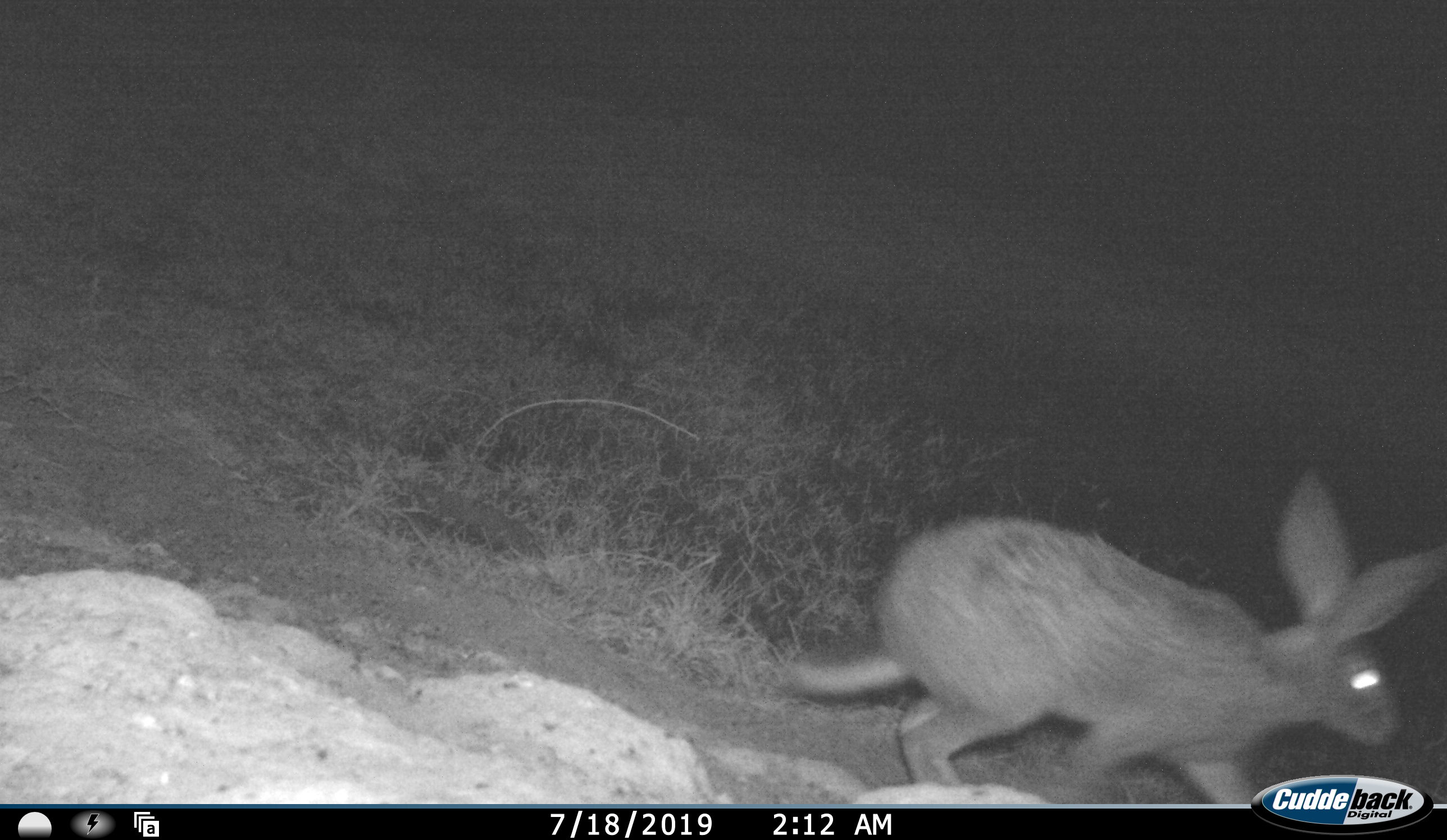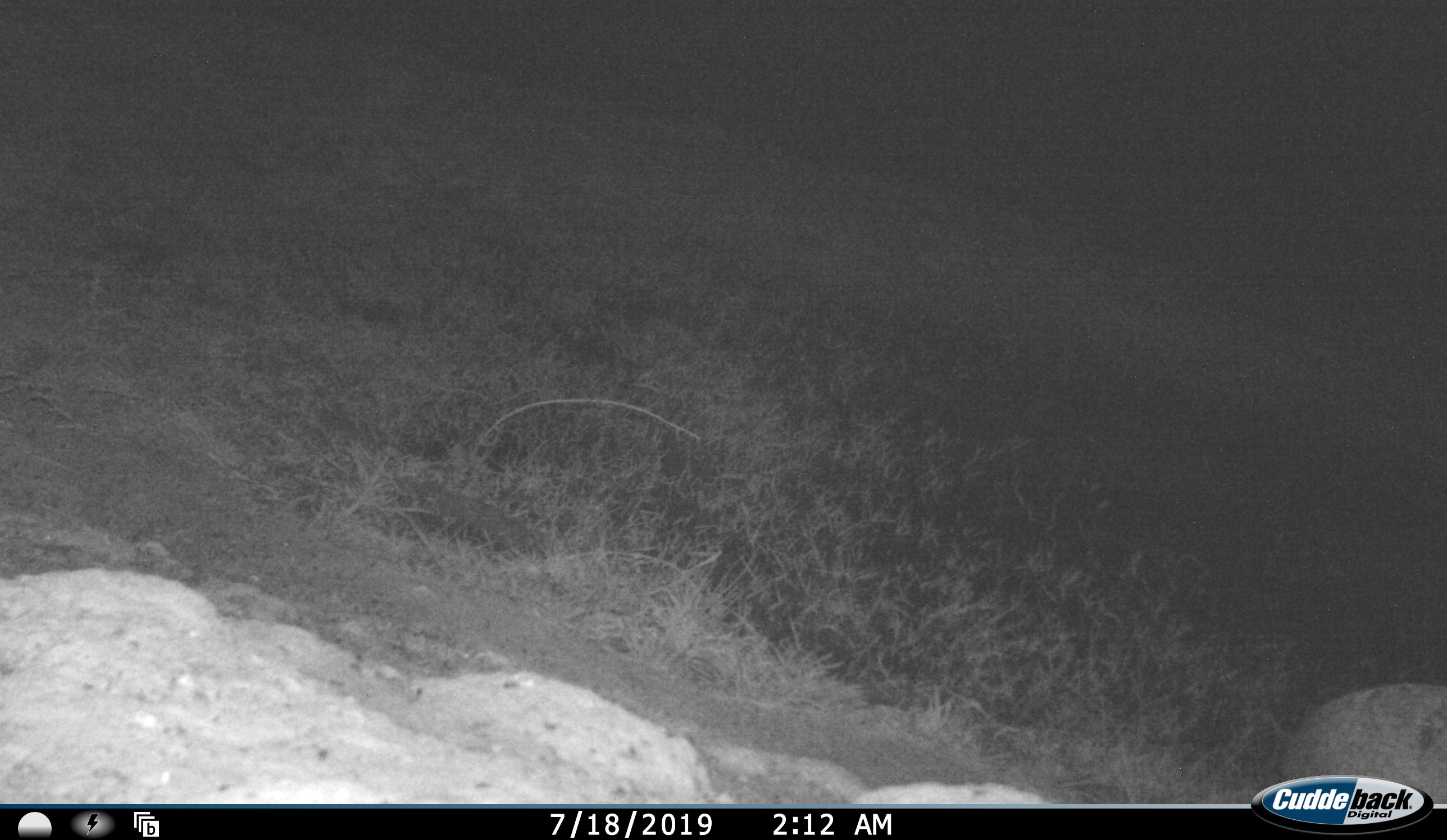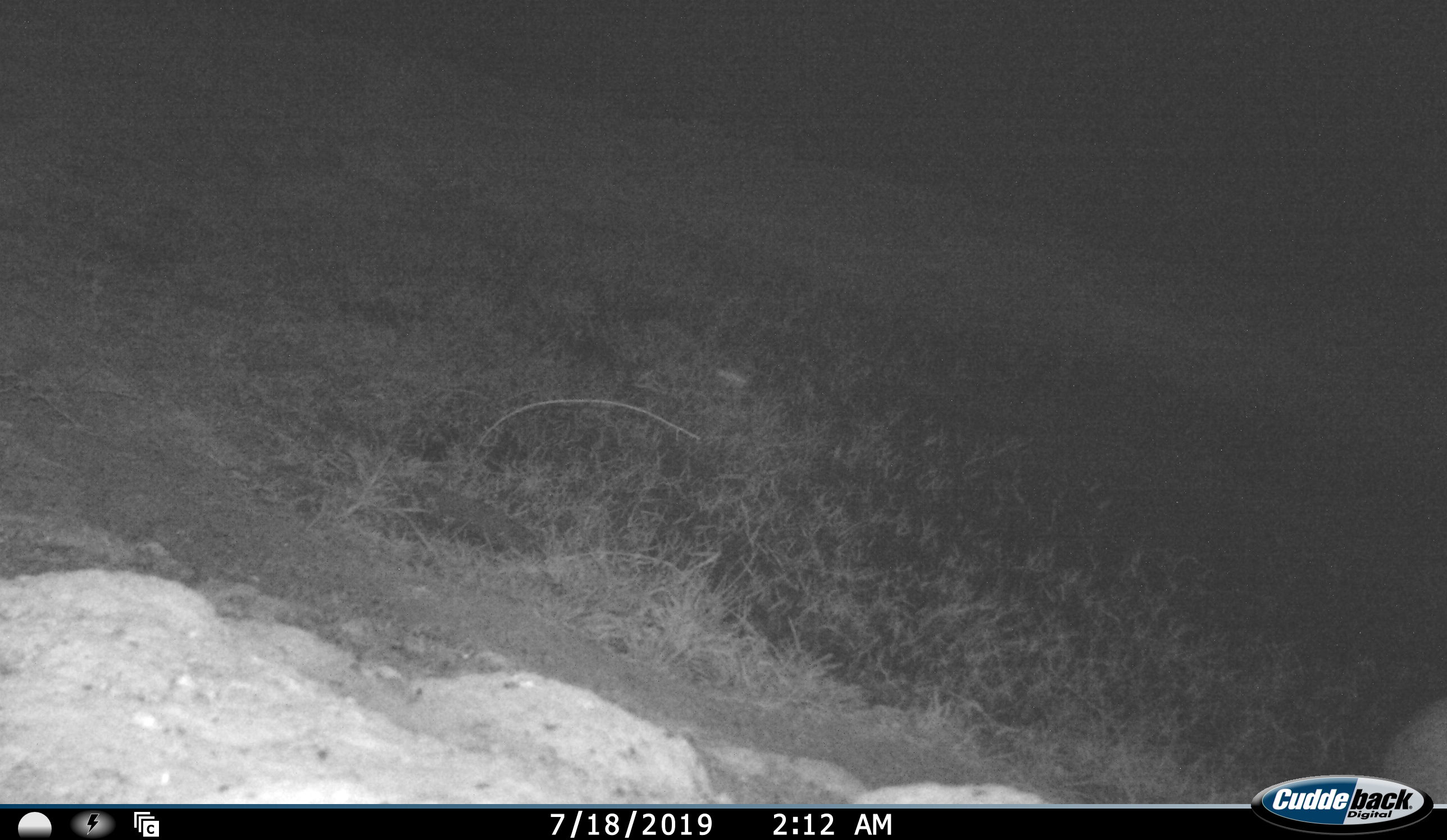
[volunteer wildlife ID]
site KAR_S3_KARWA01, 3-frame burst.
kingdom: Animalia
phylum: Chordata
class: Mammalia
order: Lagomorpha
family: Leporidae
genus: Lepus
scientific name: Lepus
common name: hare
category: hareunknown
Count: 1.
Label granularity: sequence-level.